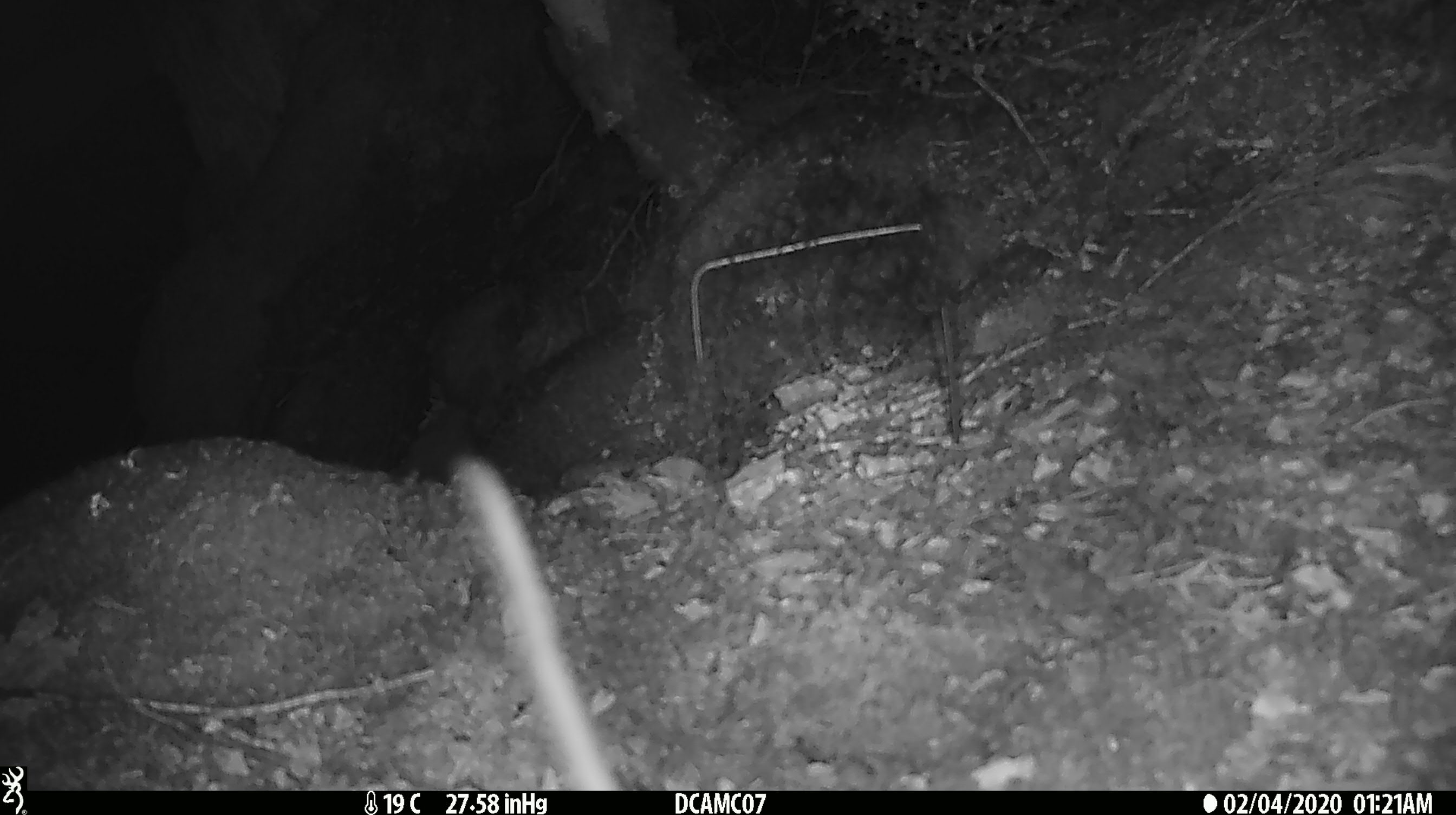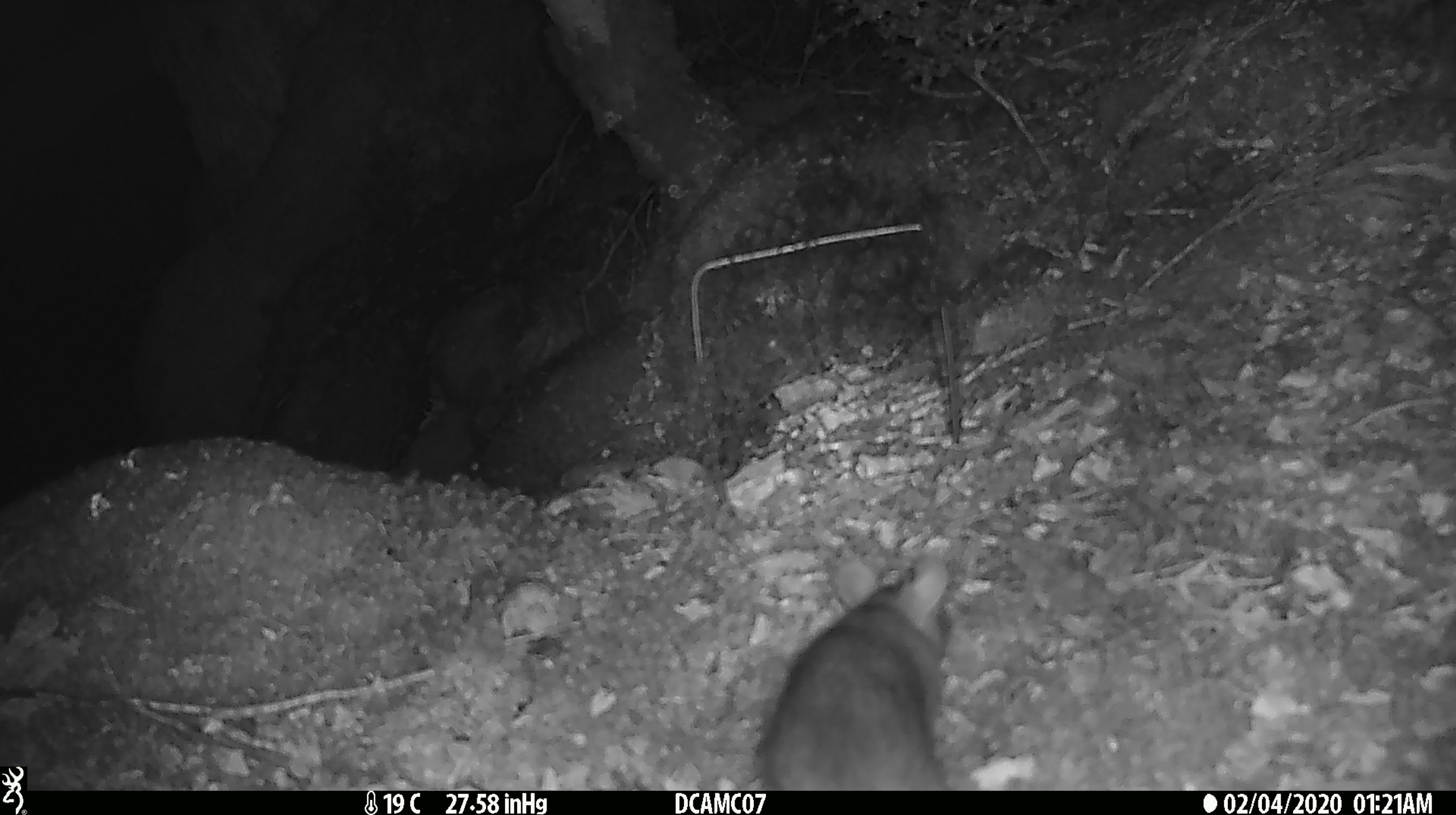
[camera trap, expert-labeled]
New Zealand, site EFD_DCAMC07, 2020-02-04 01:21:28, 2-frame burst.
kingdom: Animalia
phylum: Chordata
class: Mammalia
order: Rodentia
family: Muridae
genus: Rattus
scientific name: Rattus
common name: rat